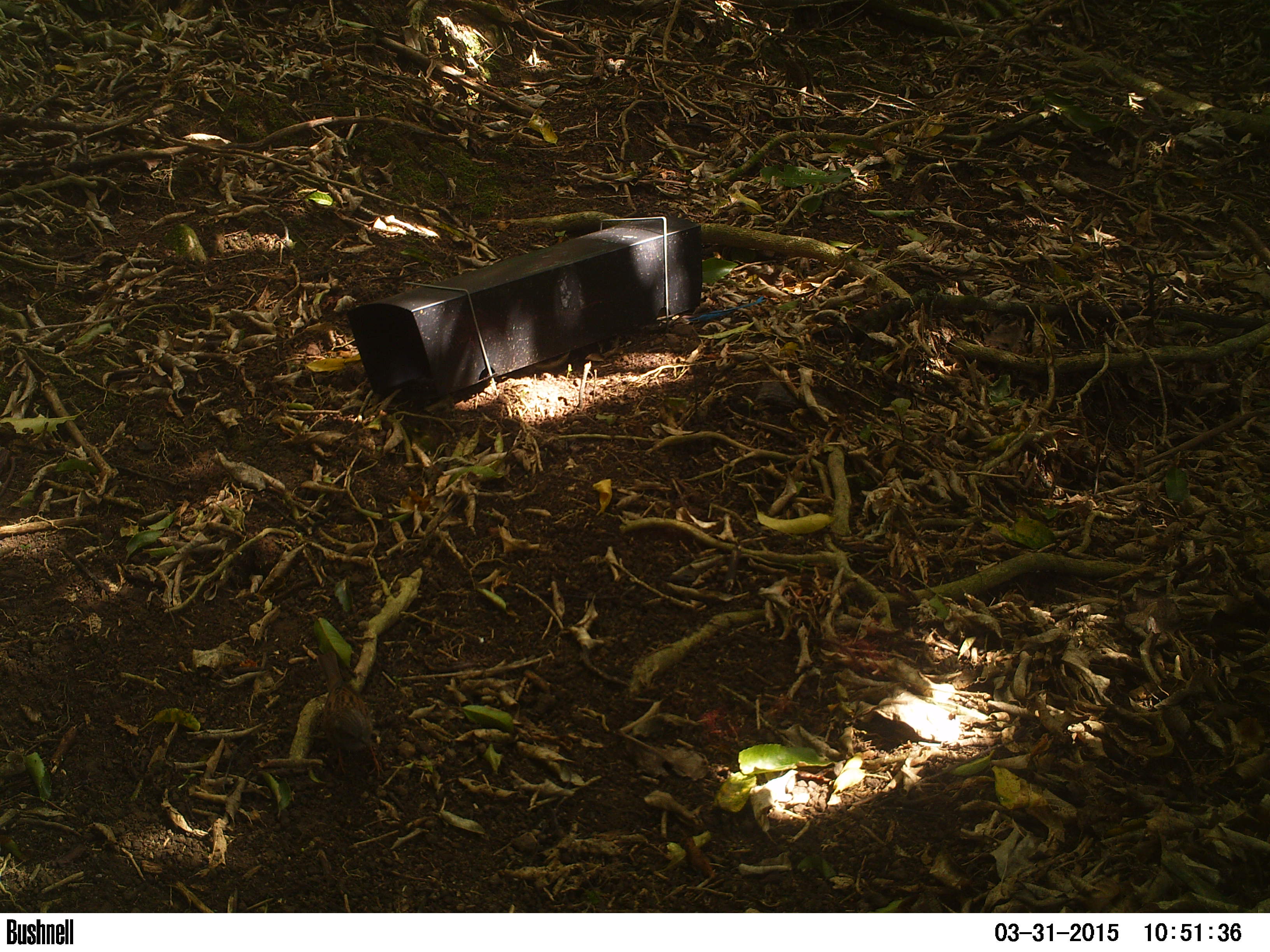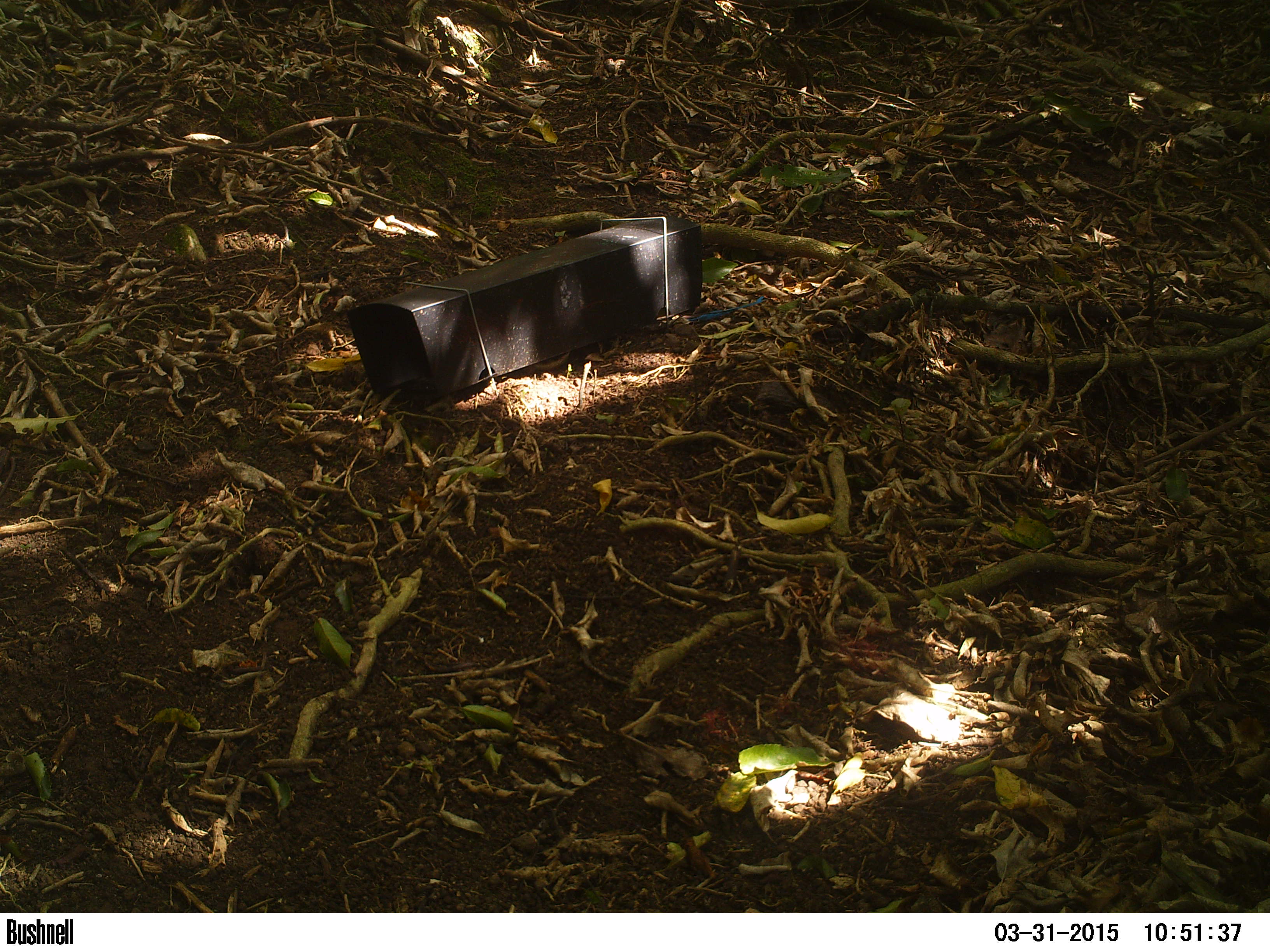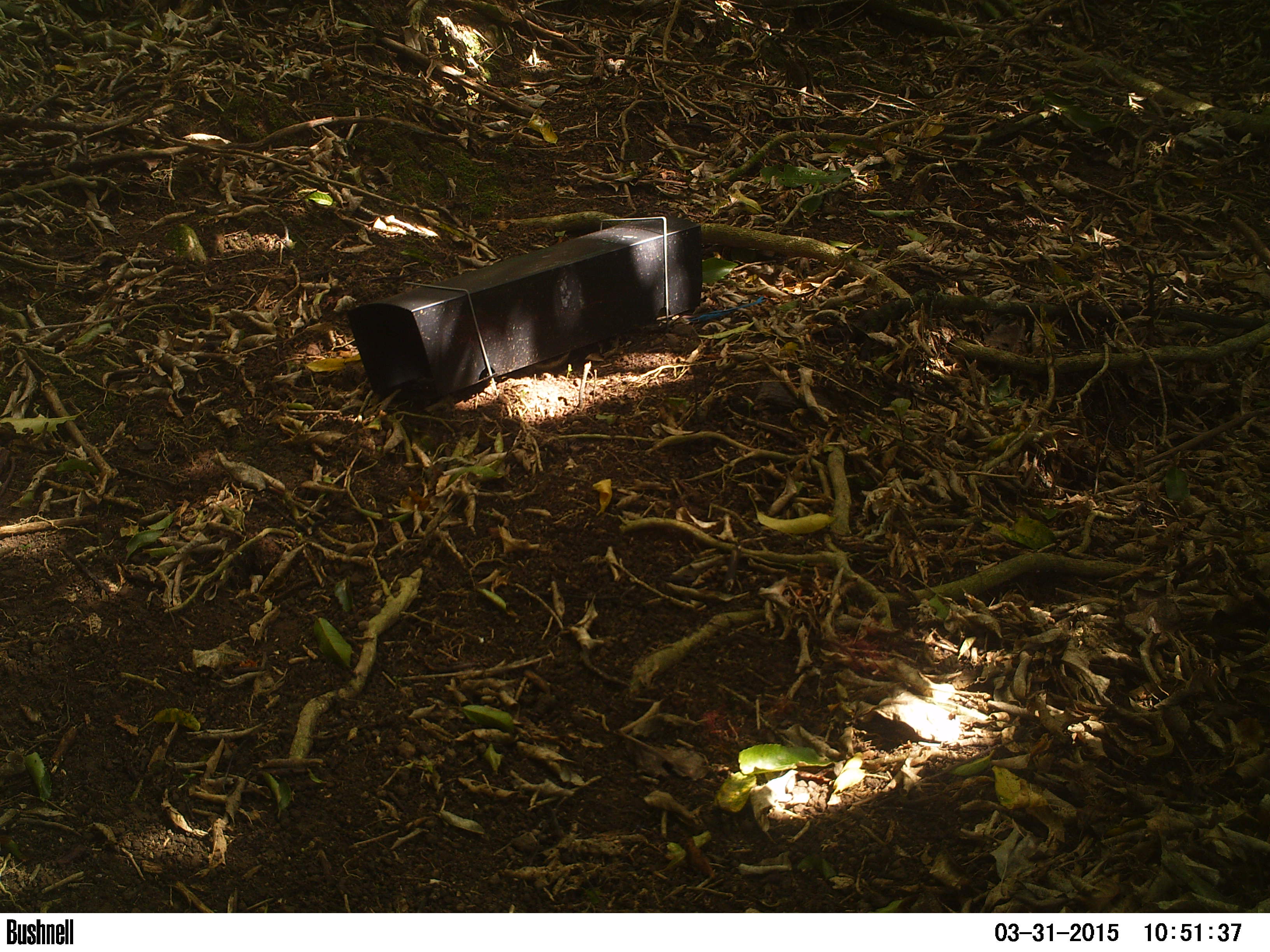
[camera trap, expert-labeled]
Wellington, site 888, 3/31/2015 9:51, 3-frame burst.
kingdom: Animalia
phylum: Chordata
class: Aves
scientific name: Aves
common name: bird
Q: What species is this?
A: Bird (Aves).